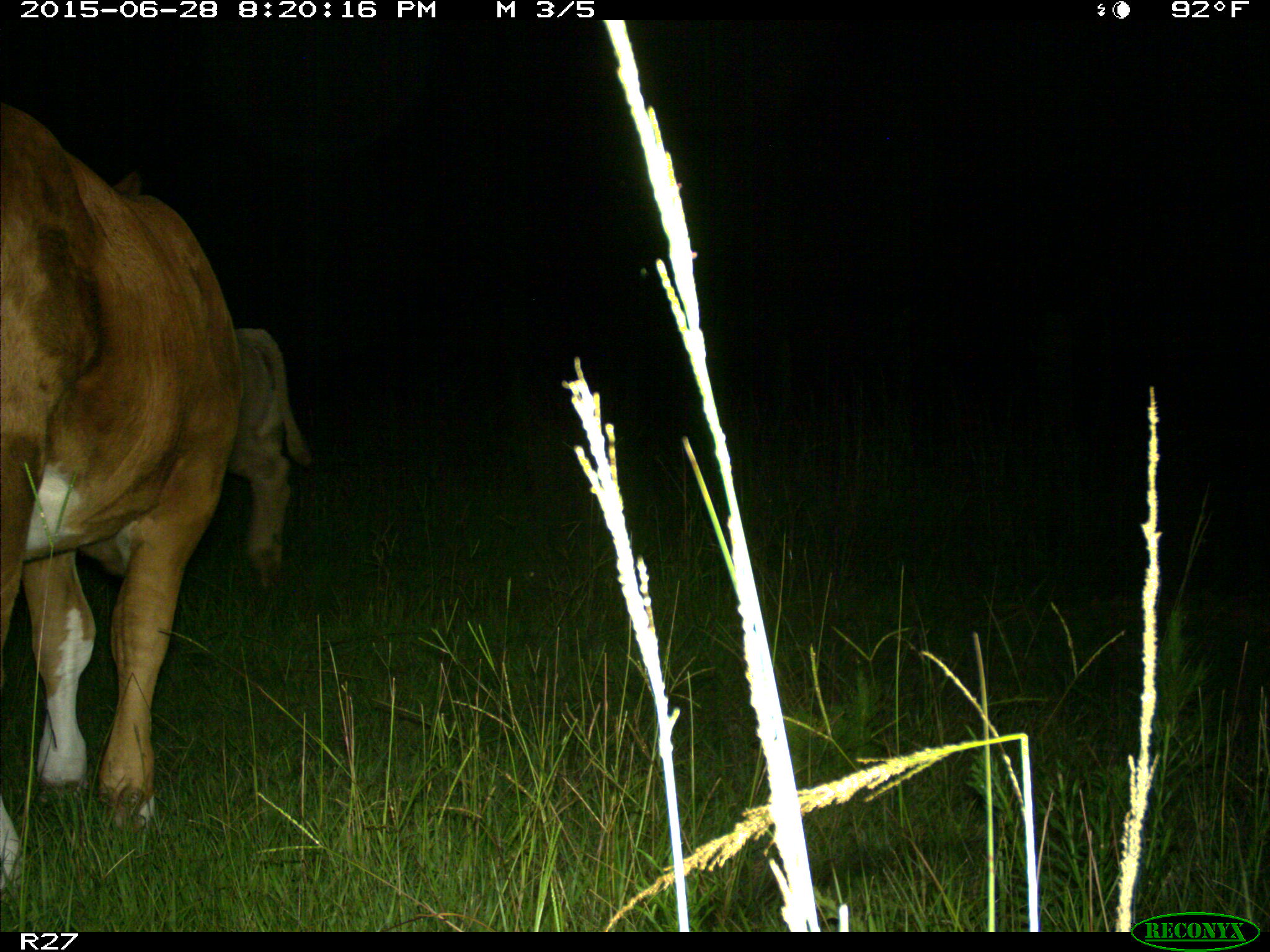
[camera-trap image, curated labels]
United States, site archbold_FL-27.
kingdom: Animalia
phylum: Chordata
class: Mammalia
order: Artiodactyla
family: Bovidae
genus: Bos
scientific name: Bos taurus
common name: domestic cow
Bos taurus (domestic cow).